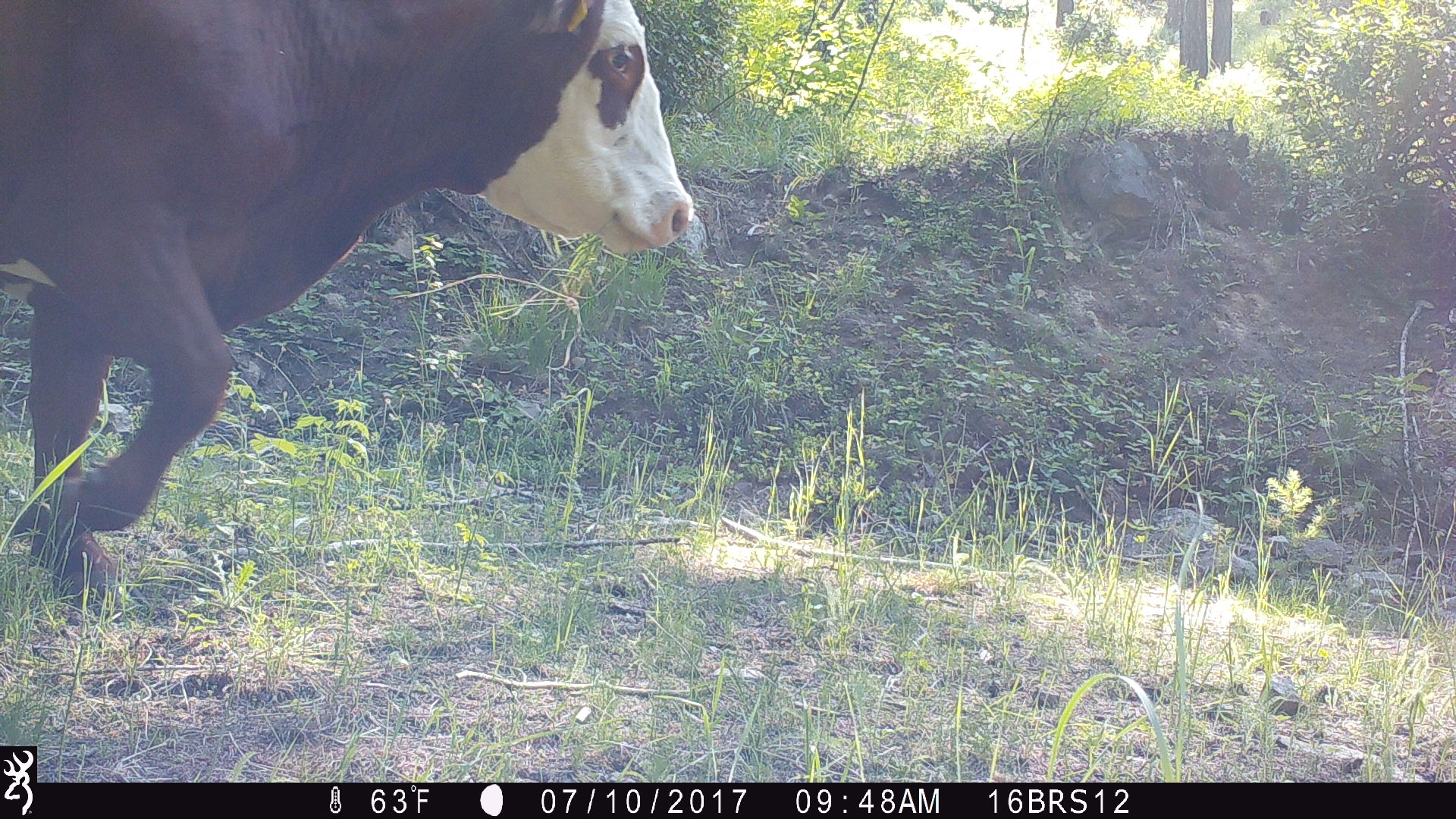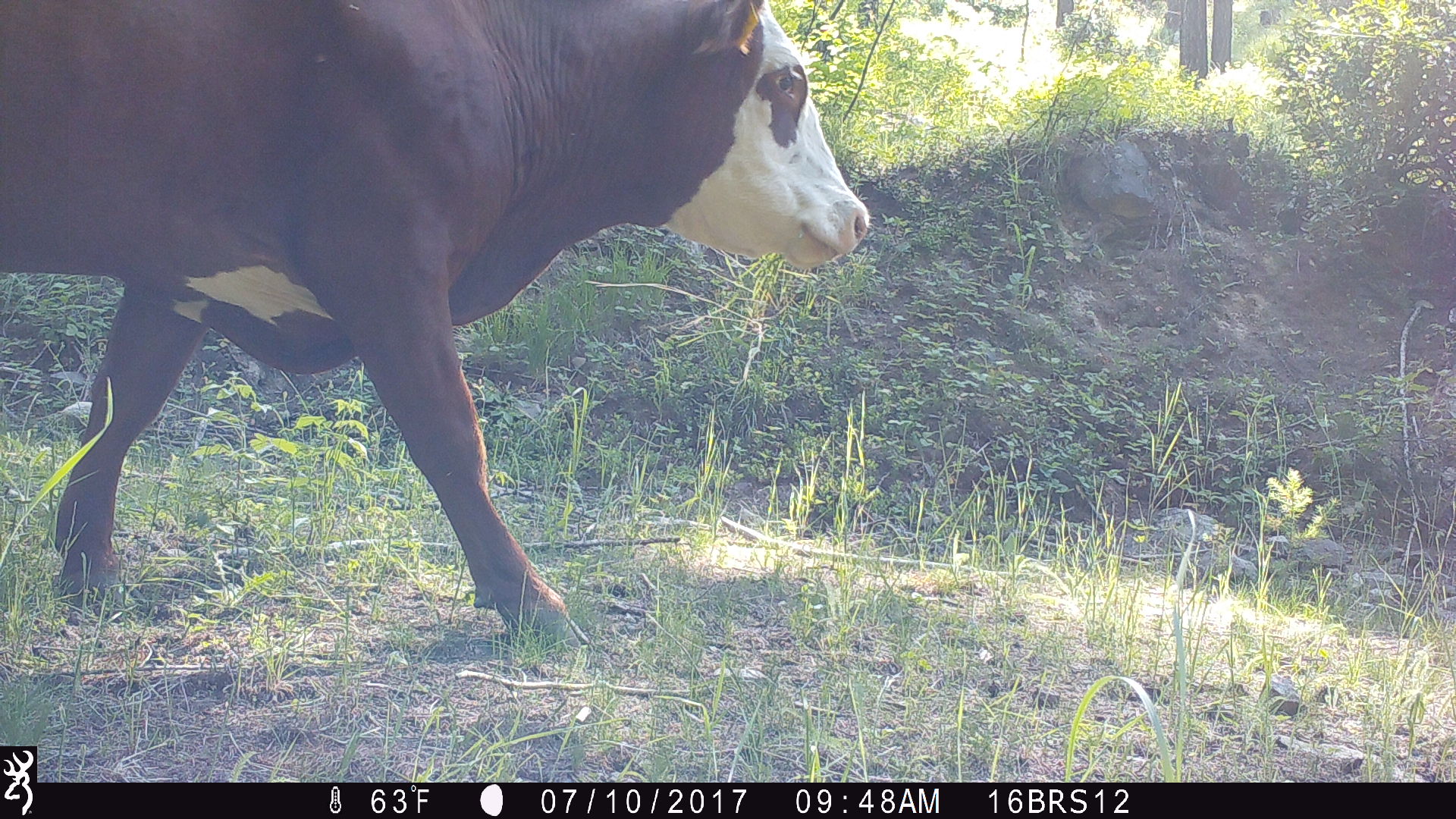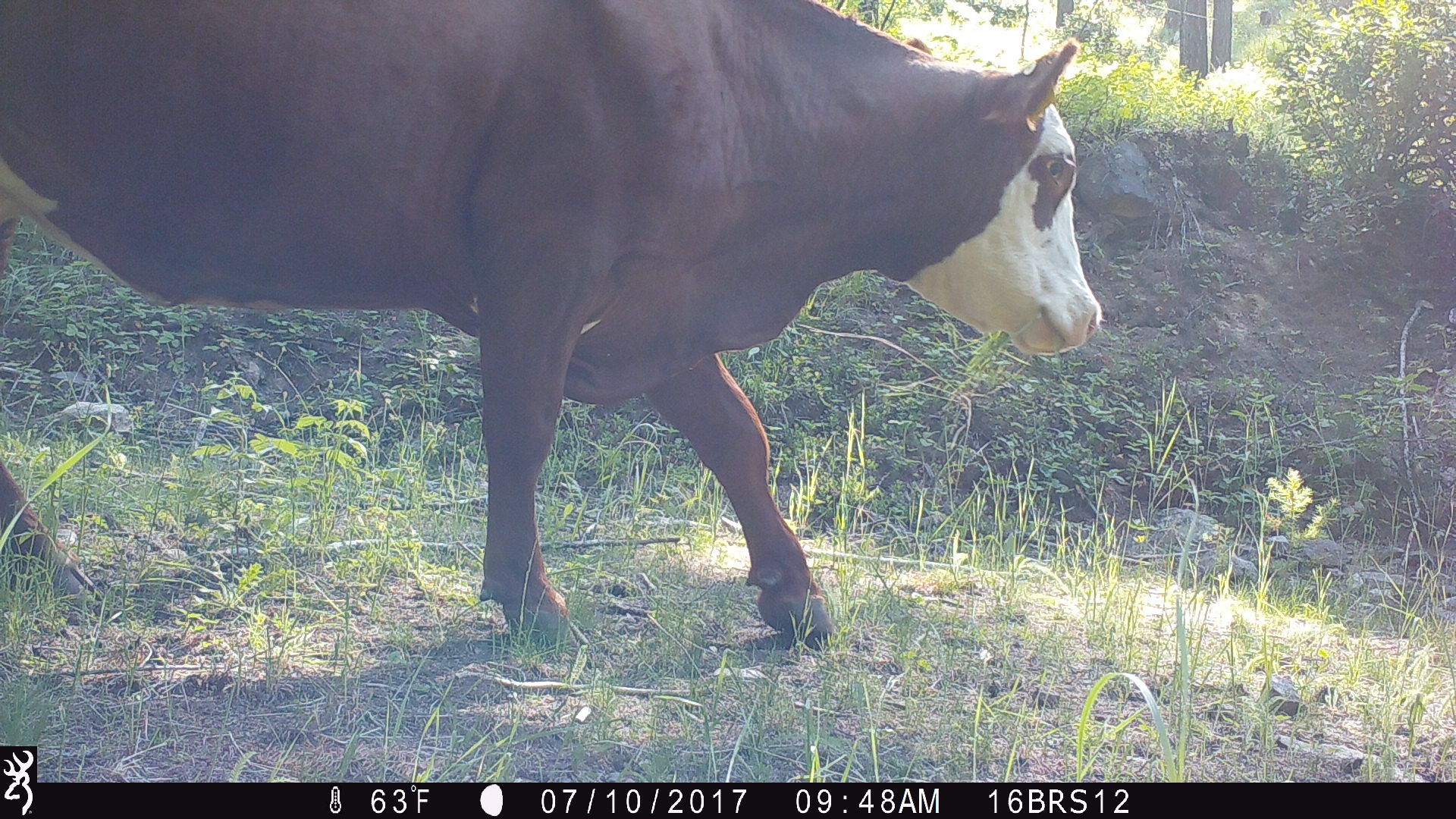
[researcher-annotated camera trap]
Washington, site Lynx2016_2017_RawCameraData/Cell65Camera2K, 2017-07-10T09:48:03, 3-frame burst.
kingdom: Animalia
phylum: Chordata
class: Mammalia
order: Artiodactyla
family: Bovidae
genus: Bos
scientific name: Bos taurus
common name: domestic cattle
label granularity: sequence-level